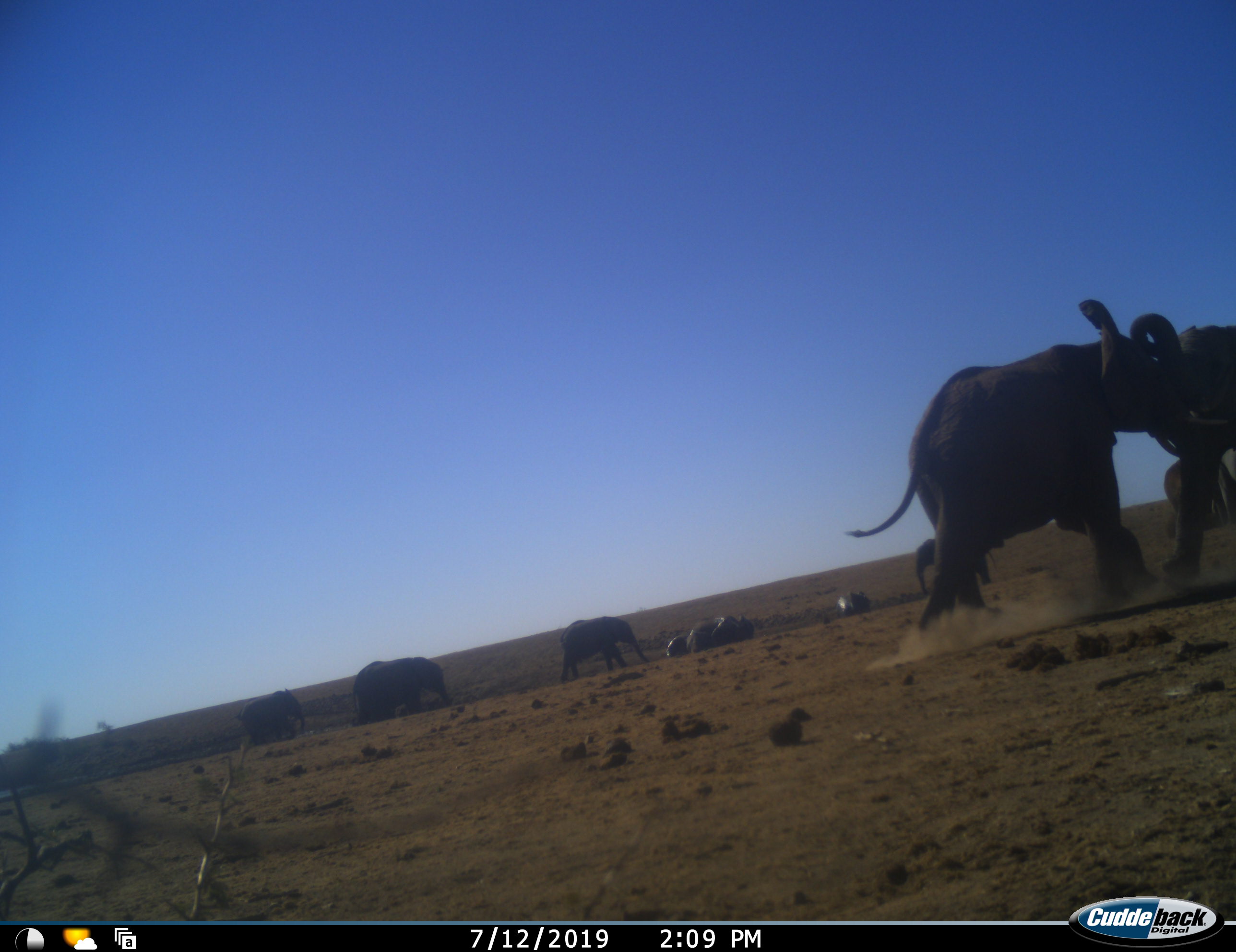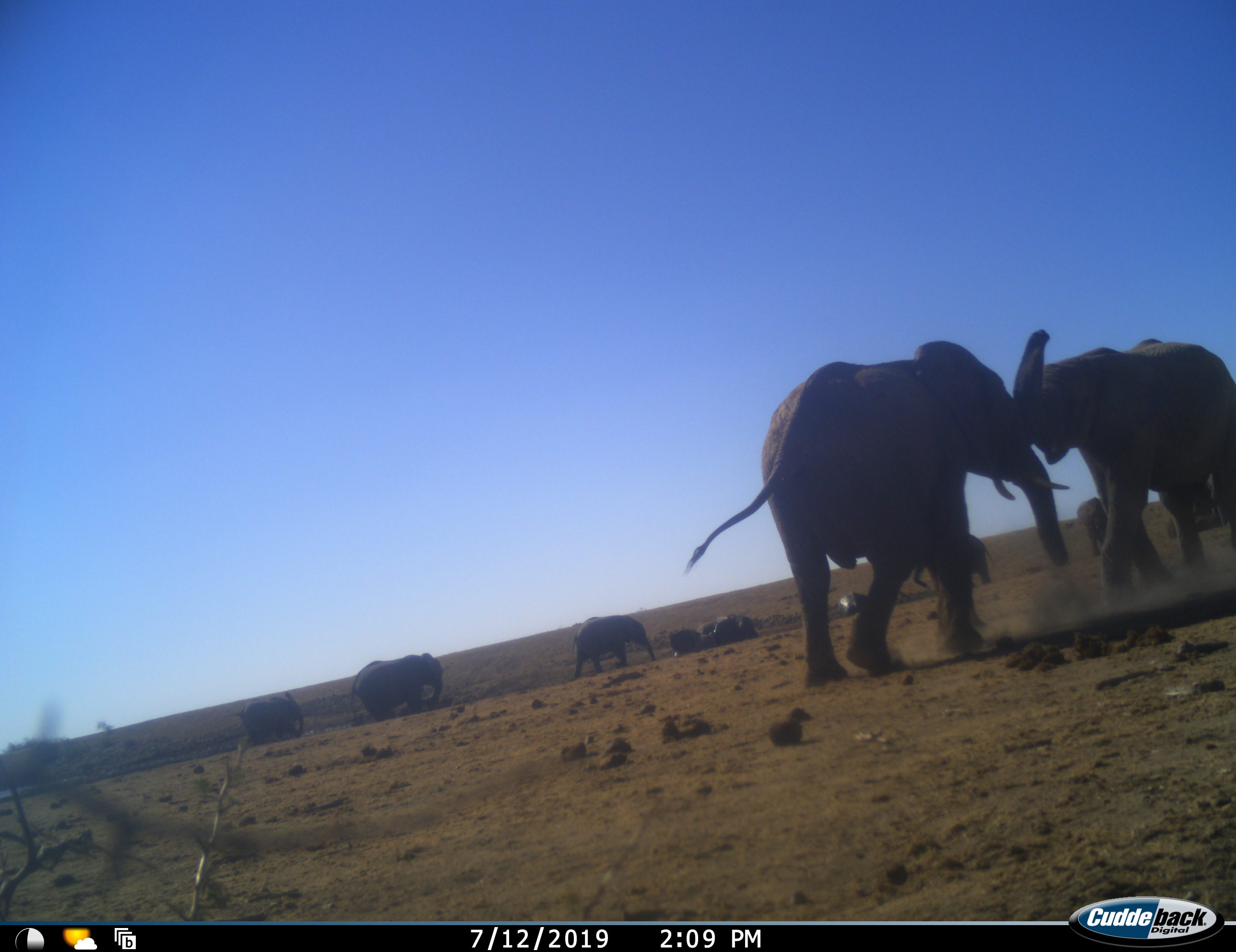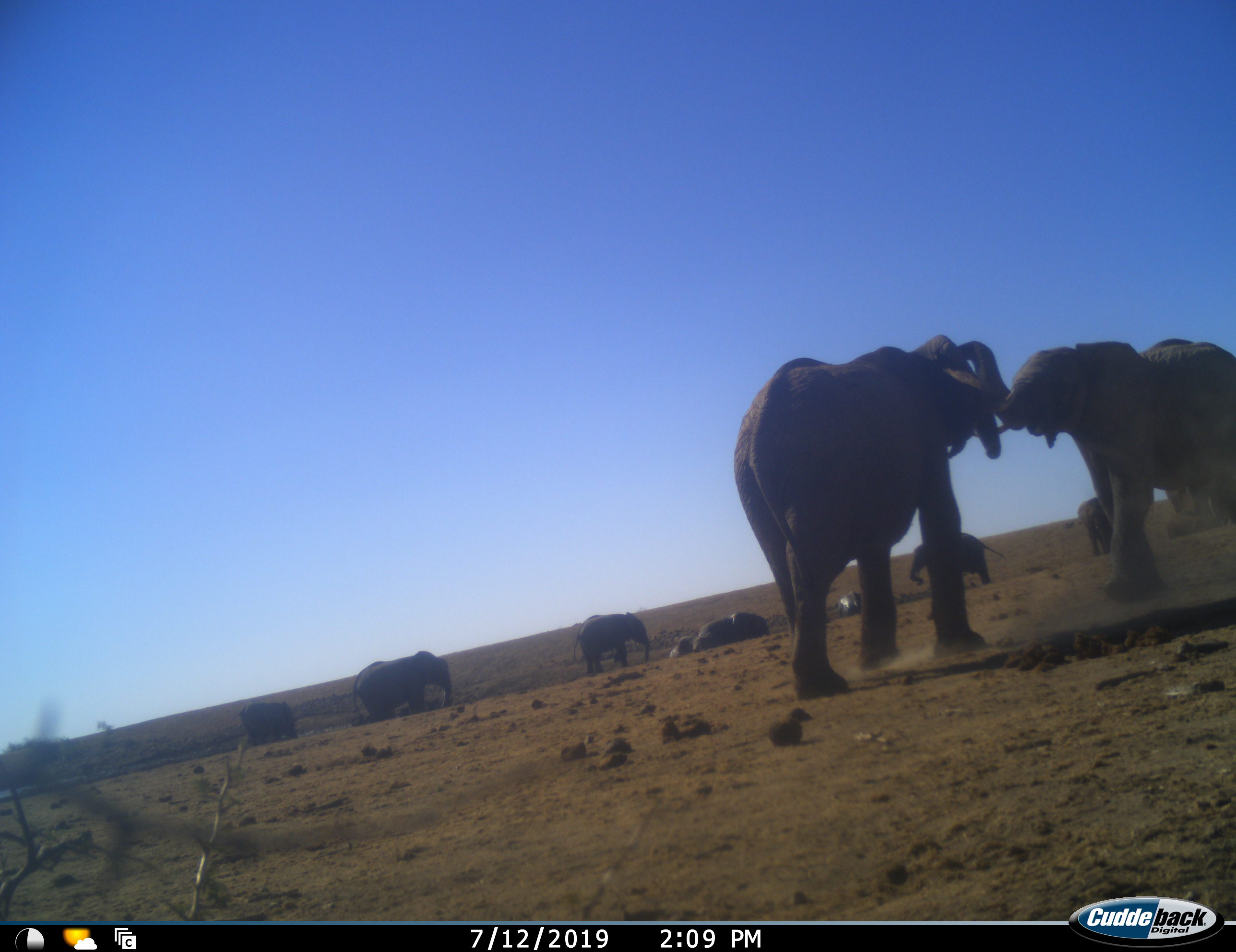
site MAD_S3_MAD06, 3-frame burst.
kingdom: Animalia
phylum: Chordata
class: Mammalia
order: Proboscidea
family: Elephantidae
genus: Loxodonta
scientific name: Loxodonta africana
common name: african bush elephant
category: elephant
Elephant (african bush elephant) (Loxodonta africana), count 10. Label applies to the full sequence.